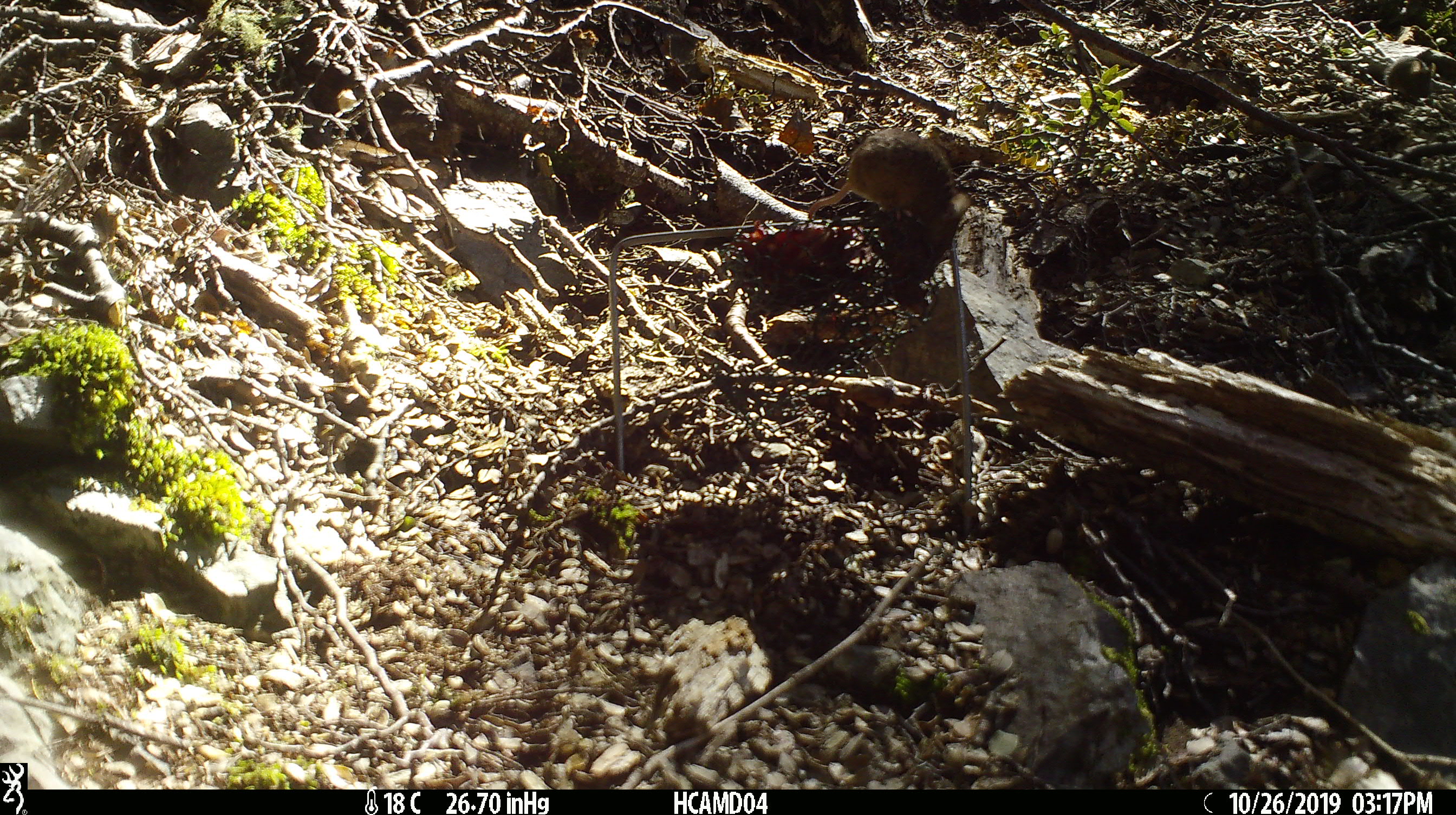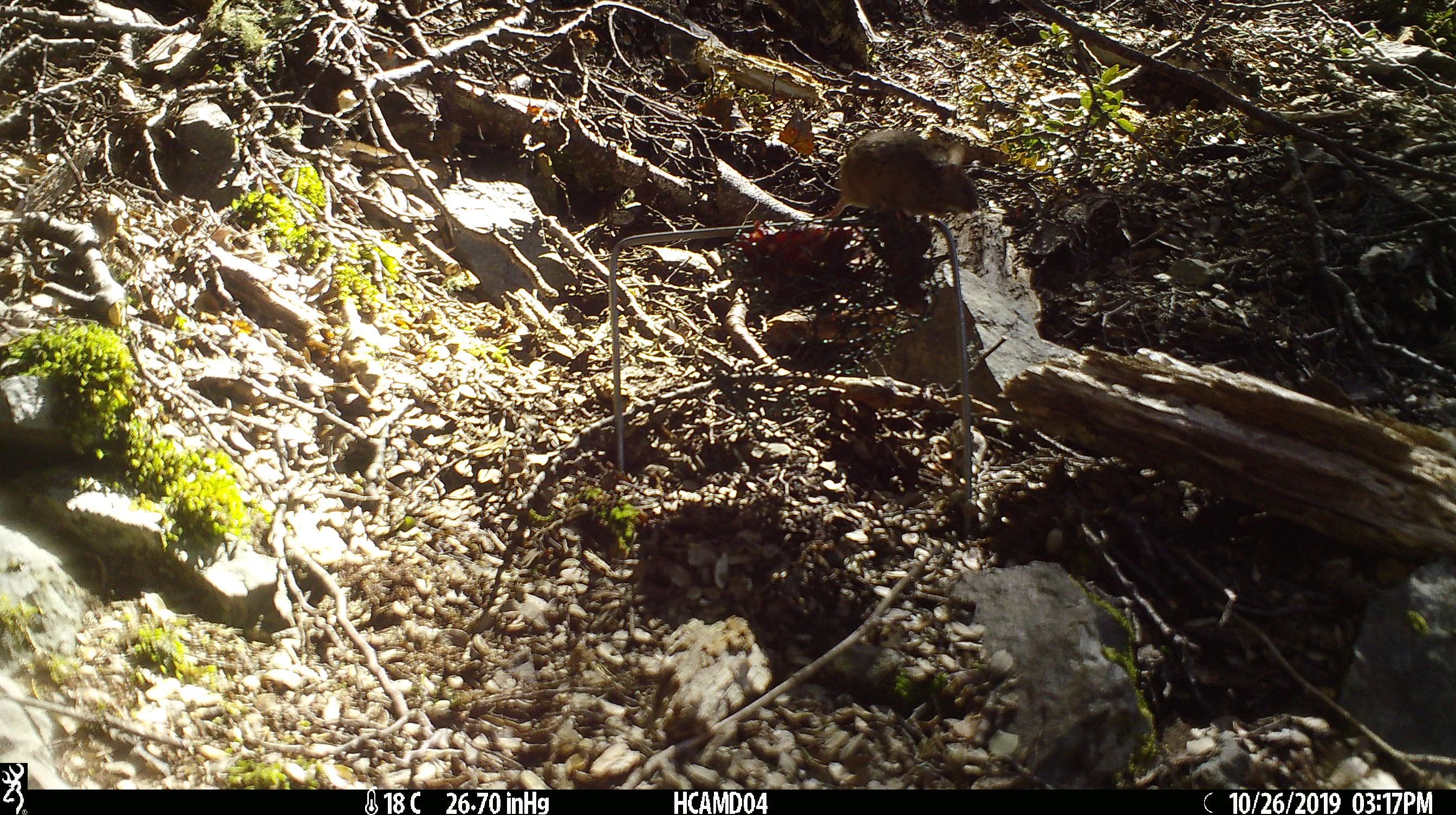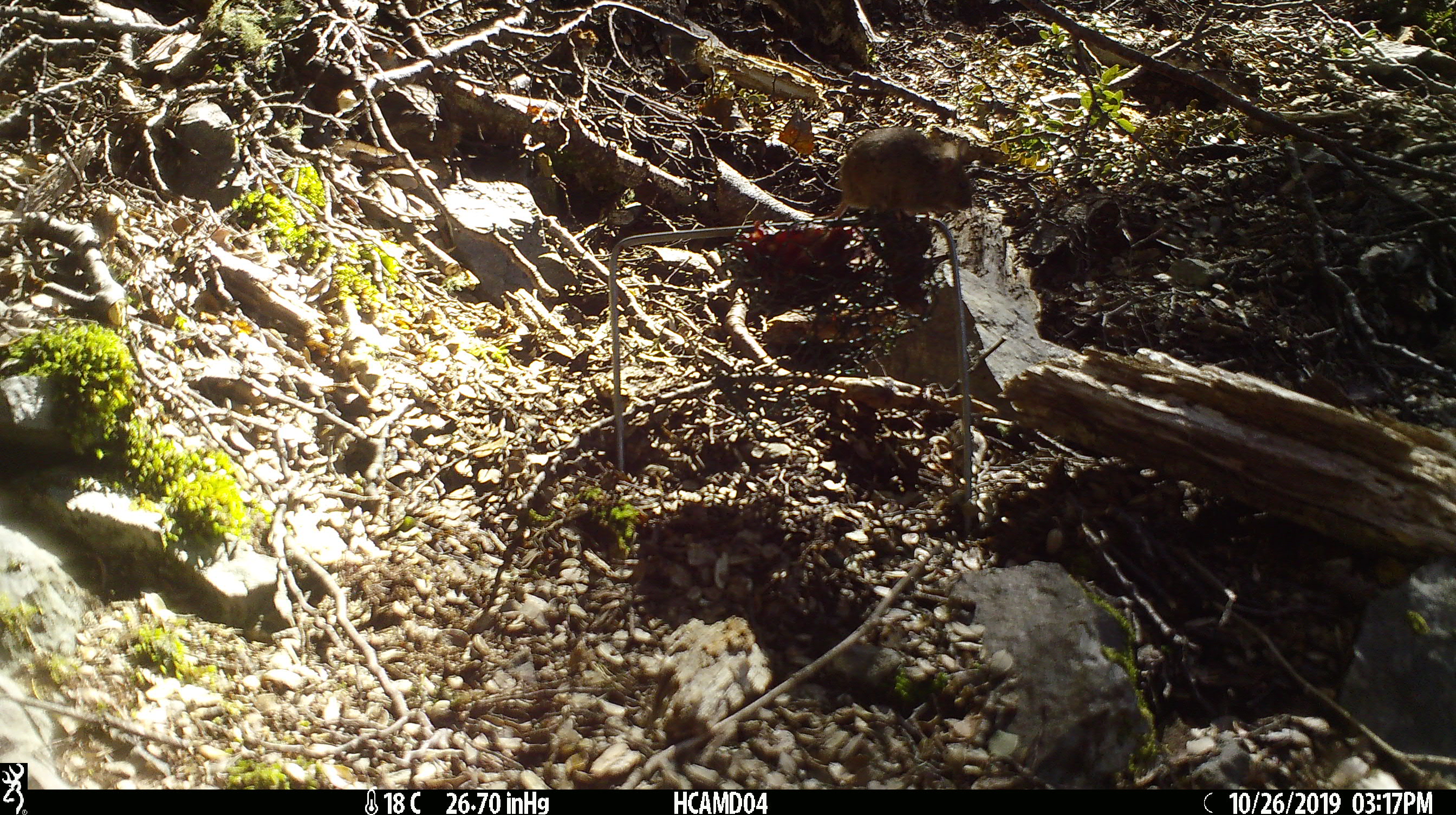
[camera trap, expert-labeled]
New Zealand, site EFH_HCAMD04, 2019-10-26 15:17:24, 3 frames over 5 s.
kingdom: Animalia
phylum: Chordata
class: Mammalia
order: Rodentia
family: Muridae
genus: Mus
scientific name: Mus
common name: mouse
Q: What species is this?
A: Mouse (Mus).